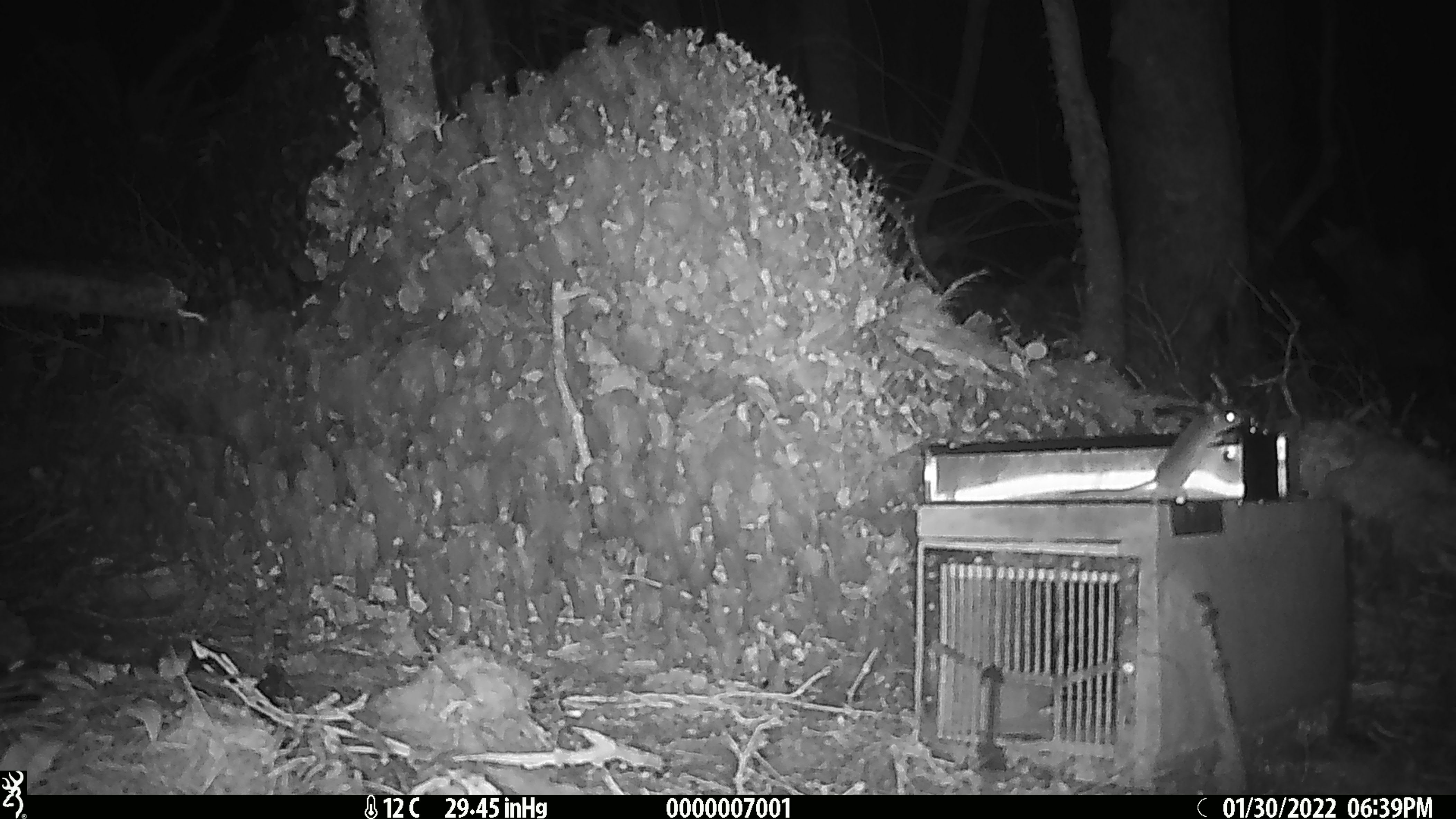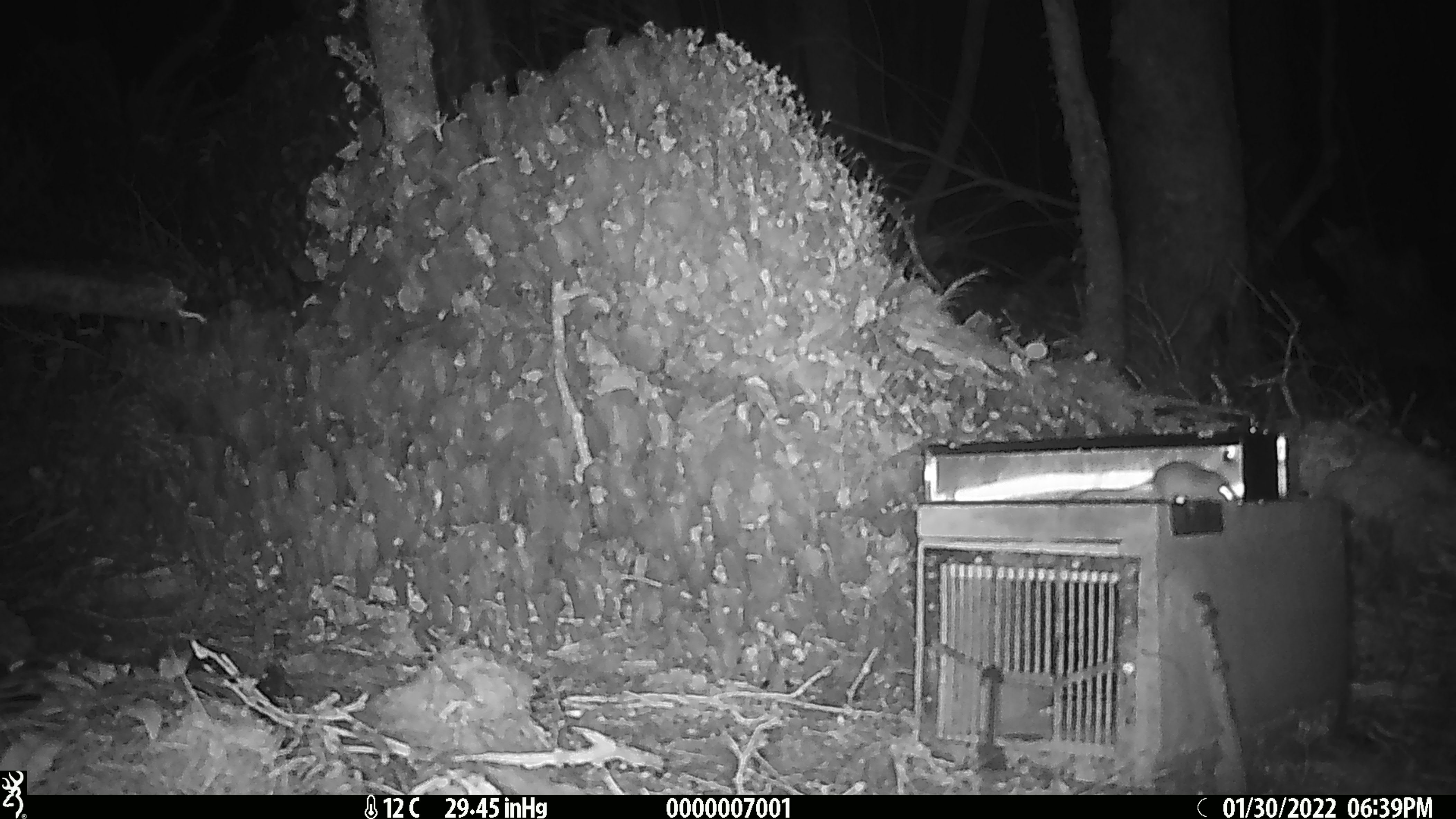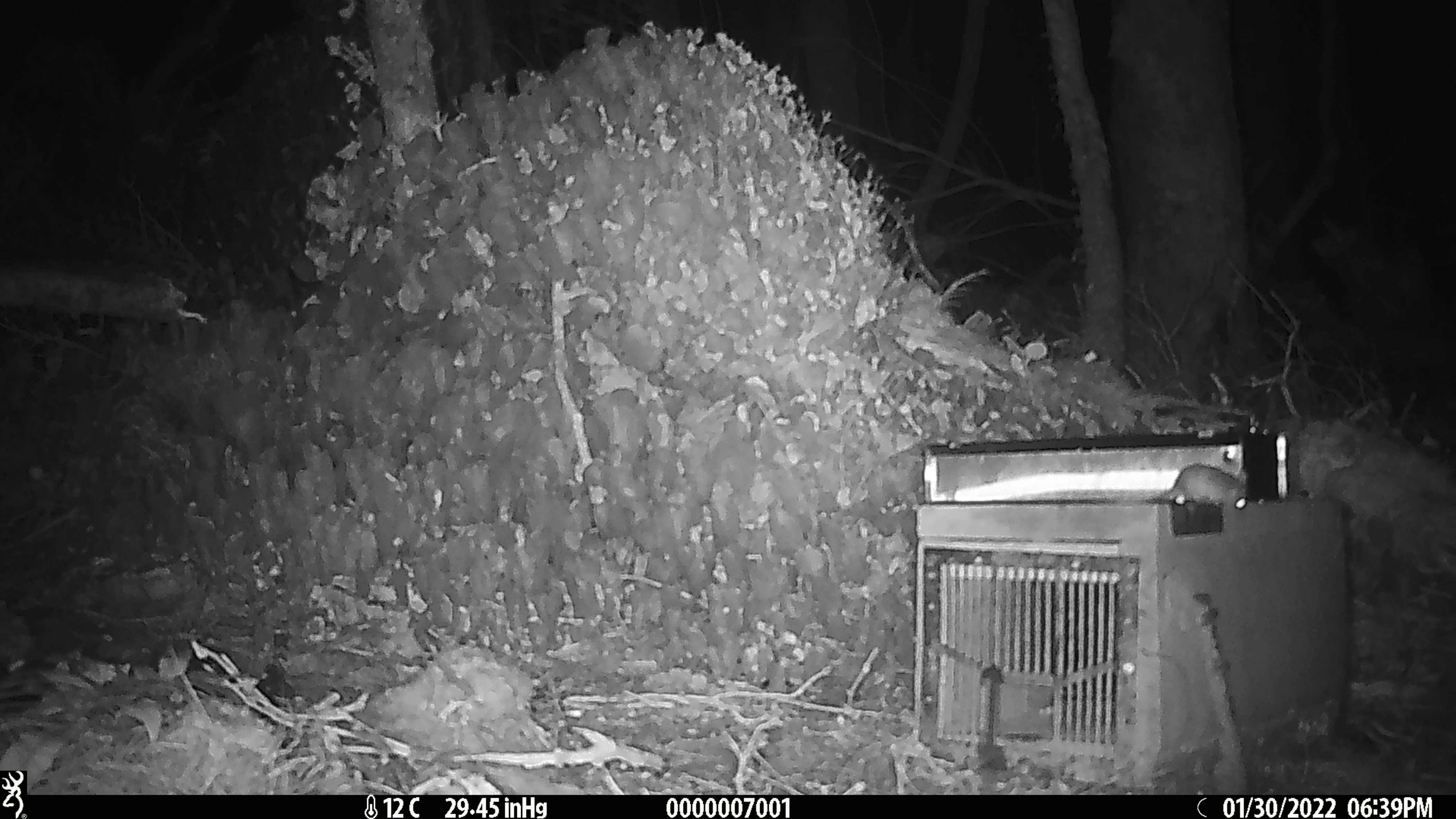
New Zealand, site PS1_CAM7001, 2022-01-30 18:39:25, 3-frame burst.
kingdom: Animalia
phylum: Chordata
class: Mammalia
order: Rodentia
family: Muridae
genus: Mus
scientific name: Mus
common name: mouse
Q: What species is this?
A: Mouse (Mus).